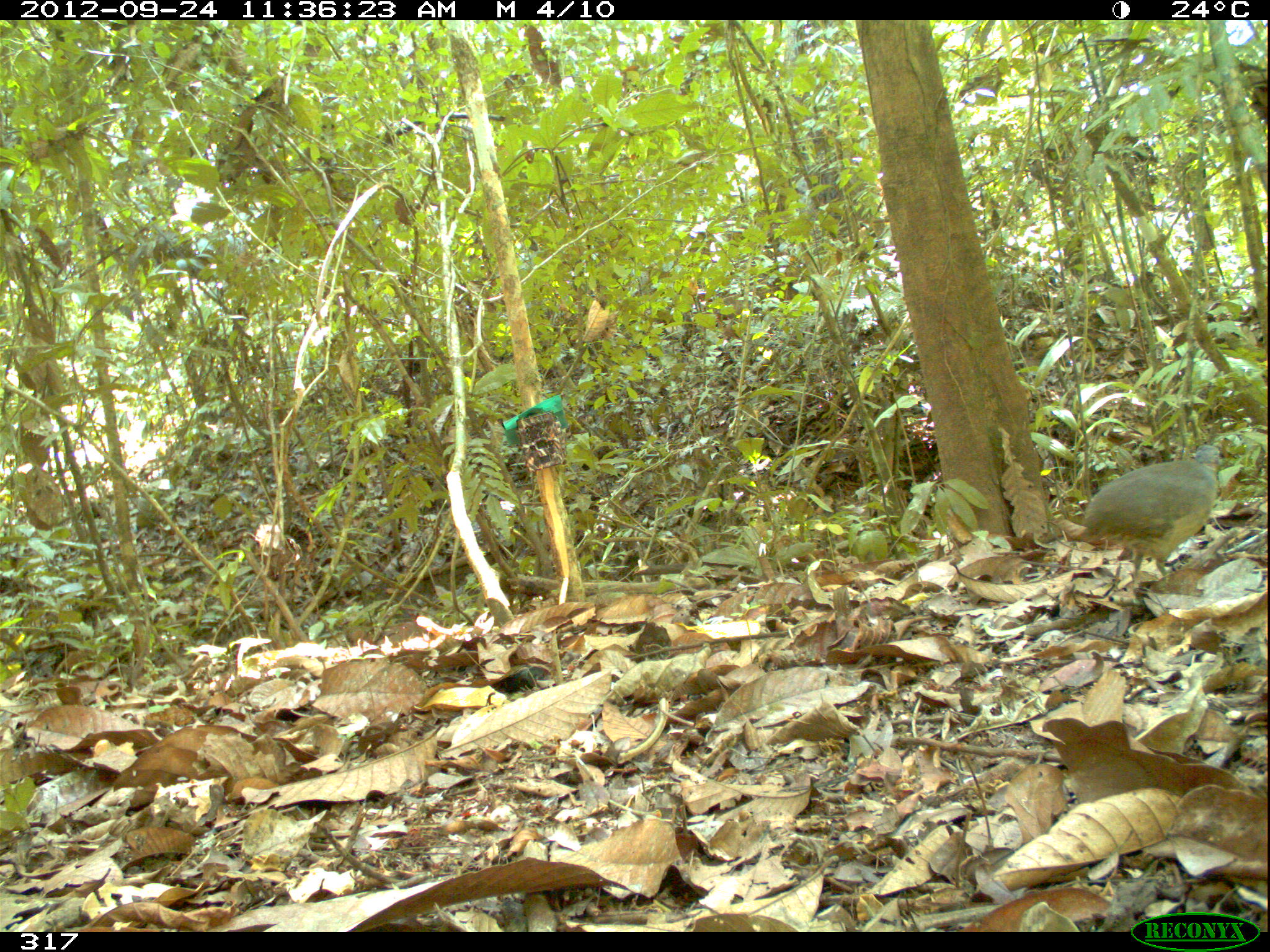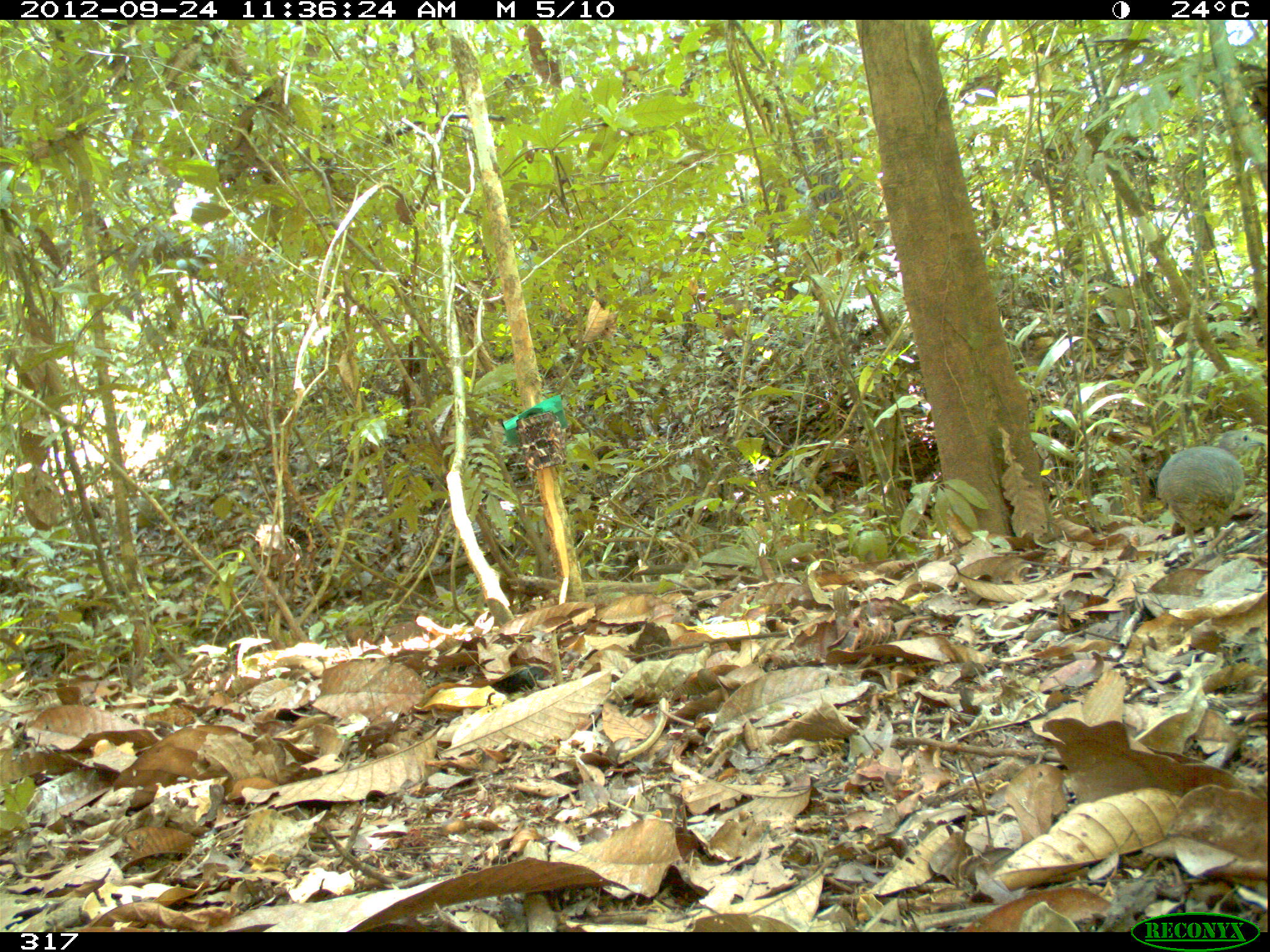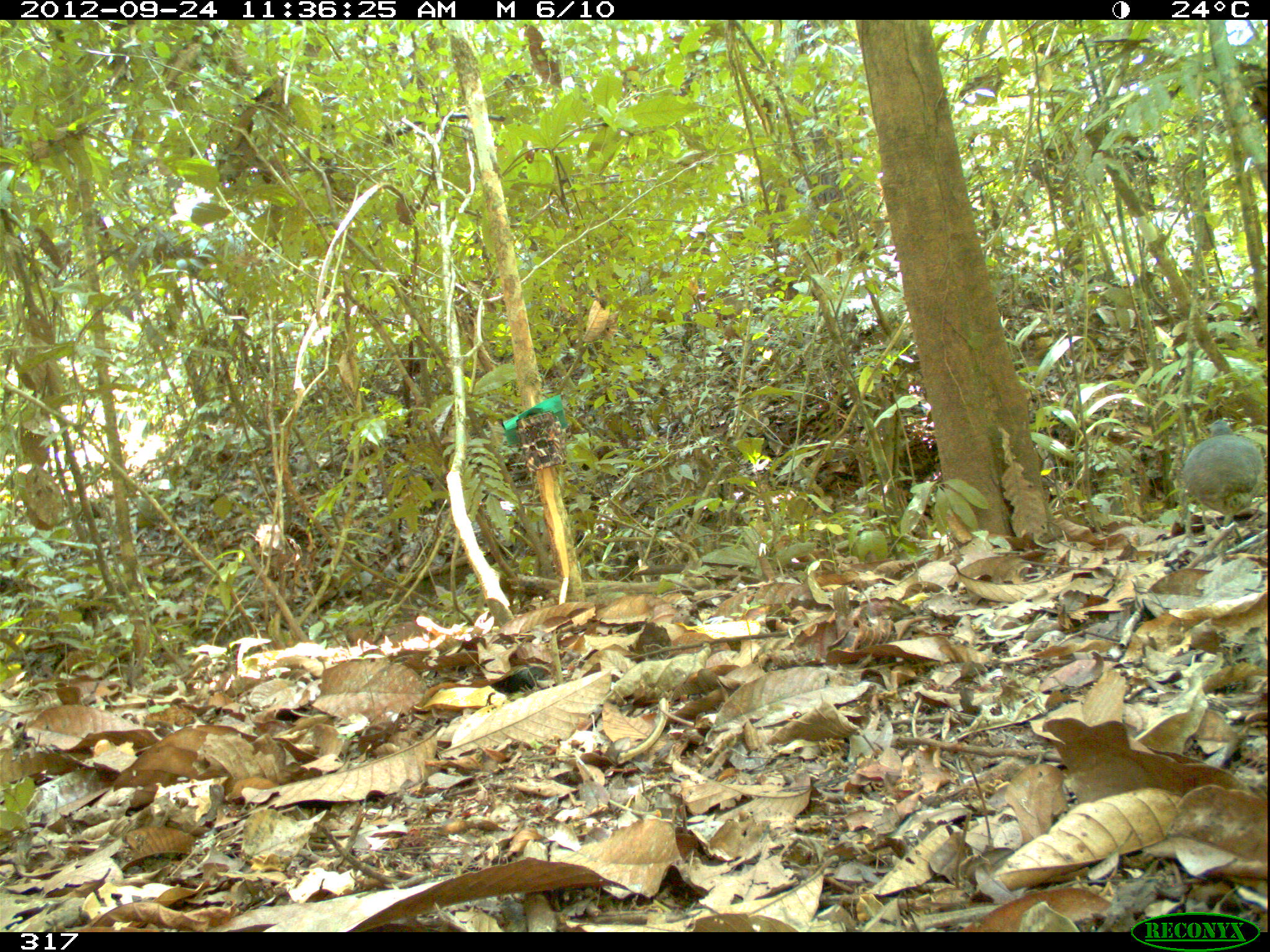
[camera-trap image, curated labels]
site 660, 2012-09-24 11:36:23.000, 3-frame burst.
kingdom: Animalia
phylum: Chordata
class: Aves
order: Galliformes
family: Phasianidae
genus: Alectoris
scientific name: Alectoris rufa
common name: red-legged partridge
Alectoris rufa (red-legged partridge).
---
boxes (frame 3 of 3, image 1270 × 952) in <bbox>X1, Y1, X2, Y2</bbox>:
alectoris rufa: <bbox>1179, 417, 1264, 553</bbox>